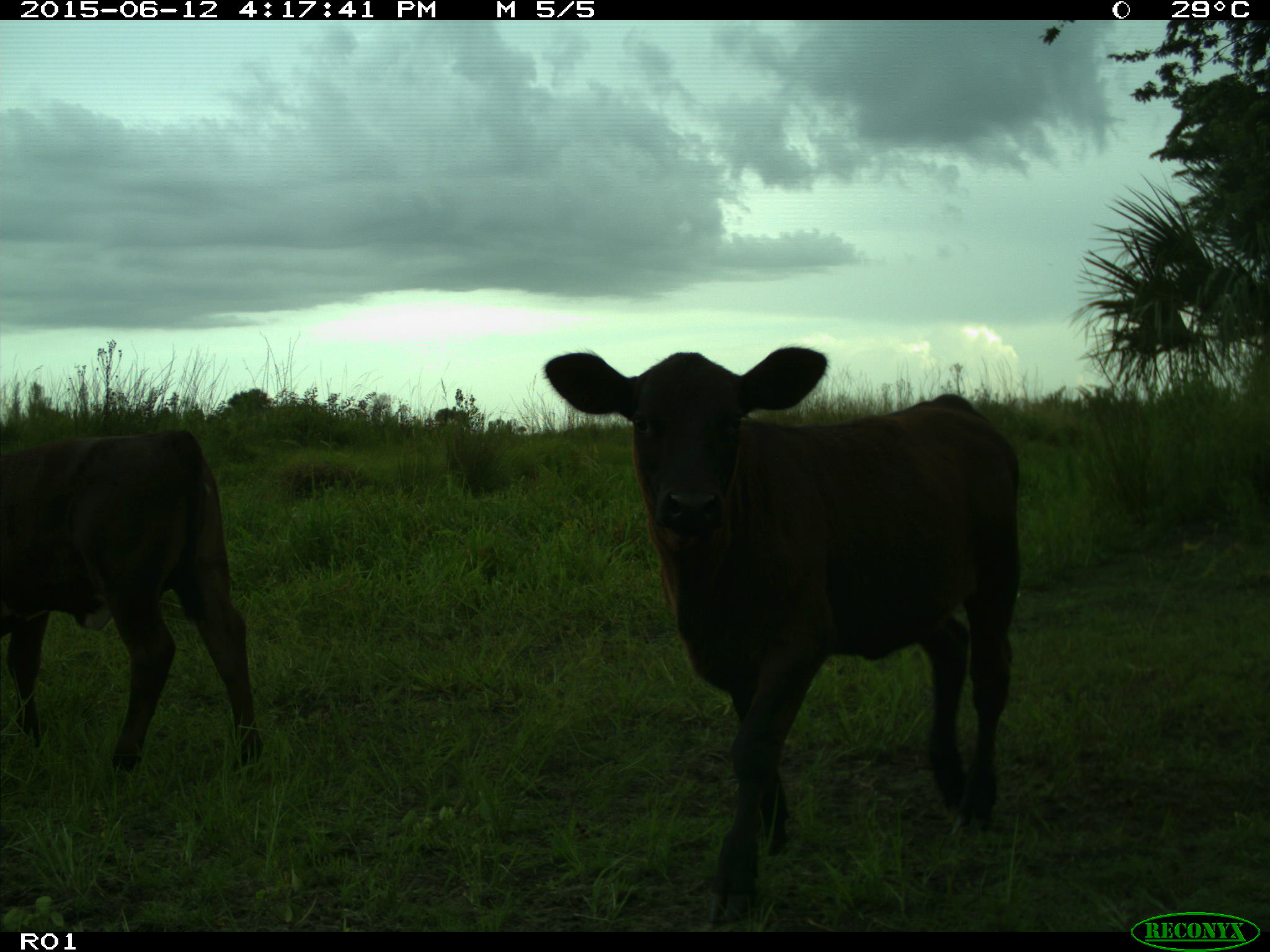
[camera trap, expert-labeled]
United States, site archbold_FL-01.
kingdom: Animalia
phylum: Chordata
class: Mammalia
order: Artiodactyla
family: Bovidae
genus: Bos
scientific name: Bos taurus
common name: domestic cow